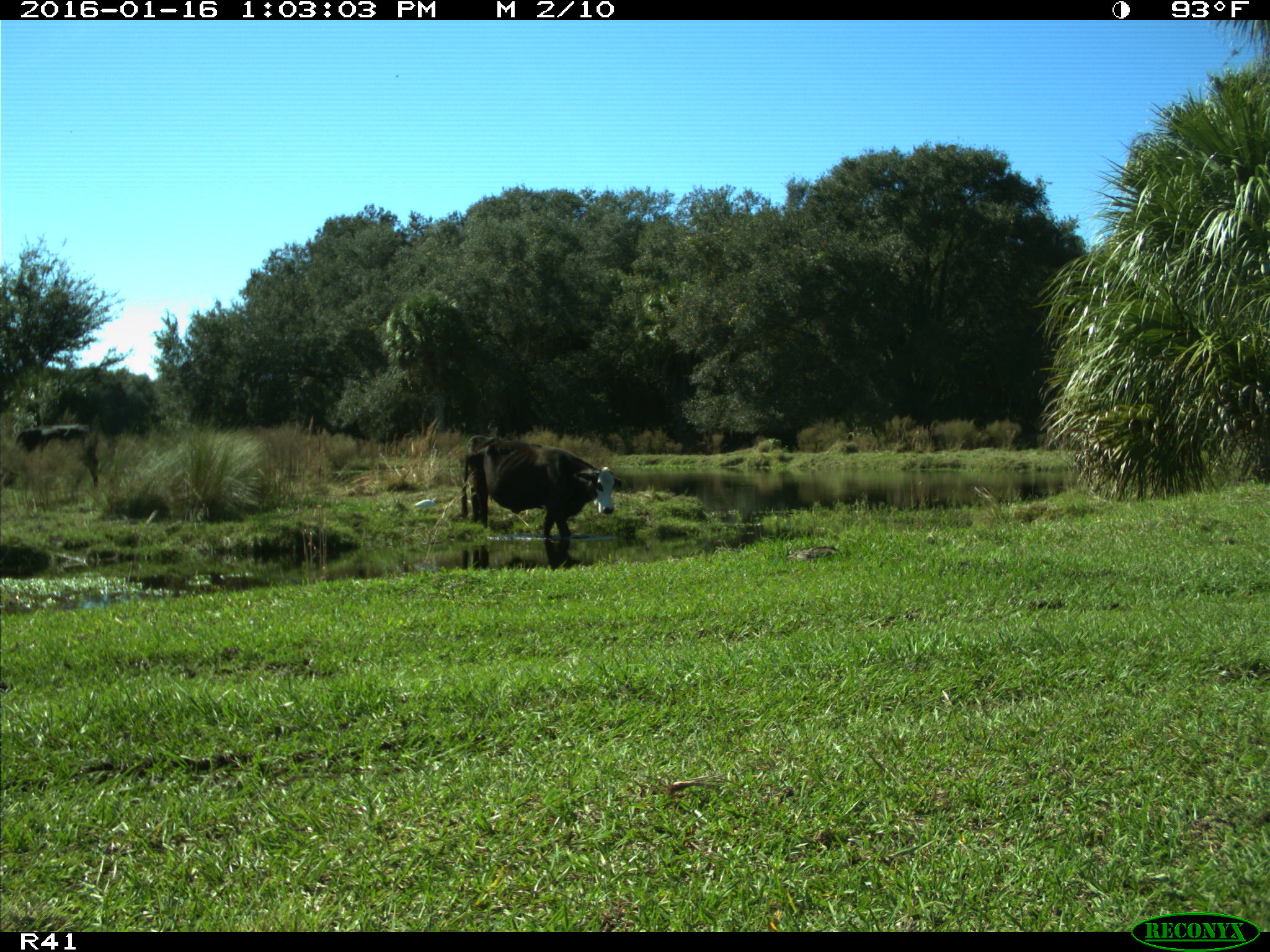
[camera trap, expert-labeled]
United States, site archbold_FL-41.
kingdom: Animalia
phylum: Chordata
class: Mammalia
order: Artiodactyla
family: Bovidae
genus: Bos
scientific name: Bos taurus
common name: domestic cow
Bos taurus (domestic cow).